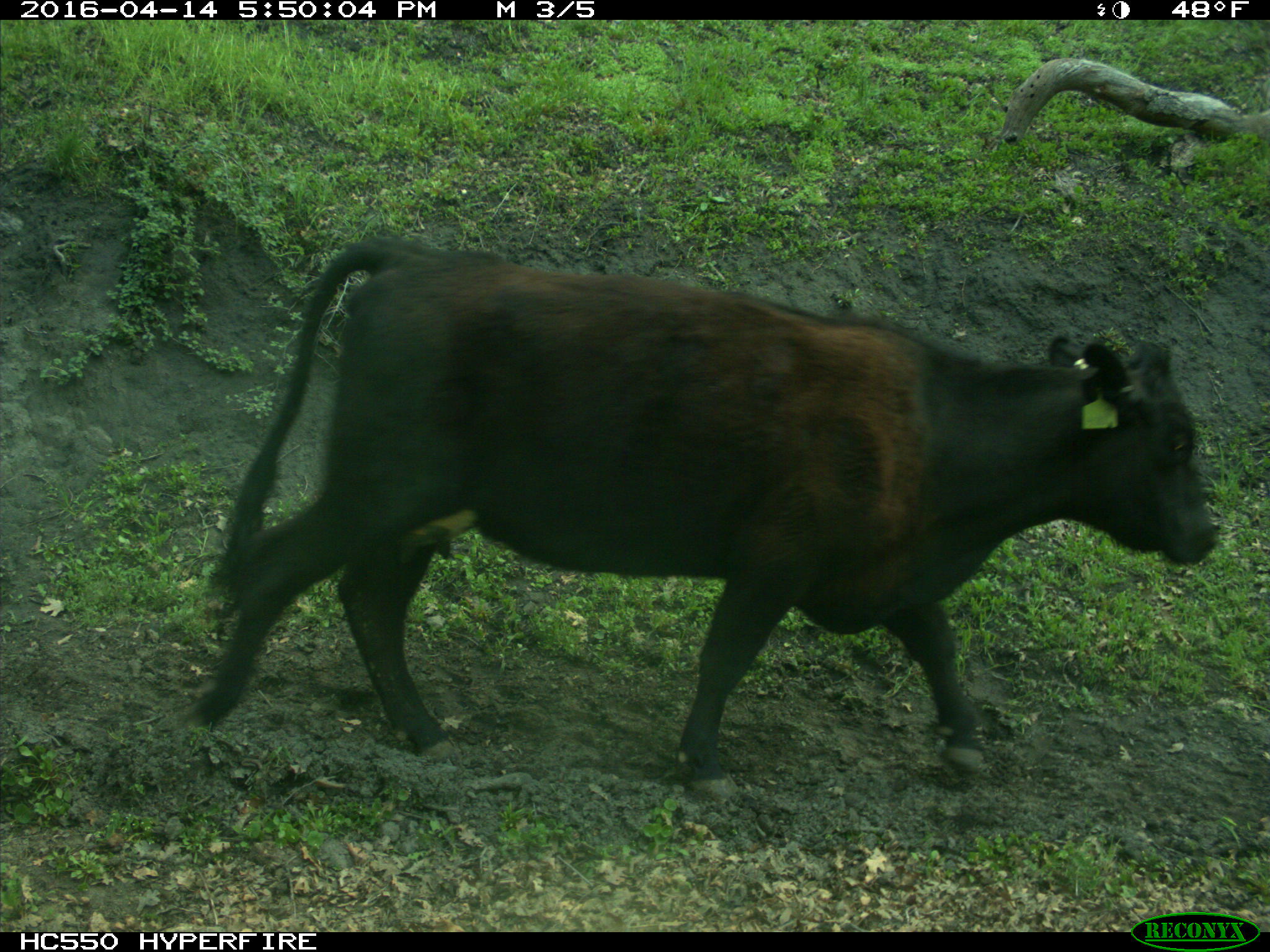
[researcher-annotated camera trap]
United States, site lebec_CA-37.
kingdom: Animalia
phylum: Chordata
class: Mammalia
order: Artiodactyla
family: Bovidae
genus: Bos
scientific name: Bos taurus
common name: domestic cow